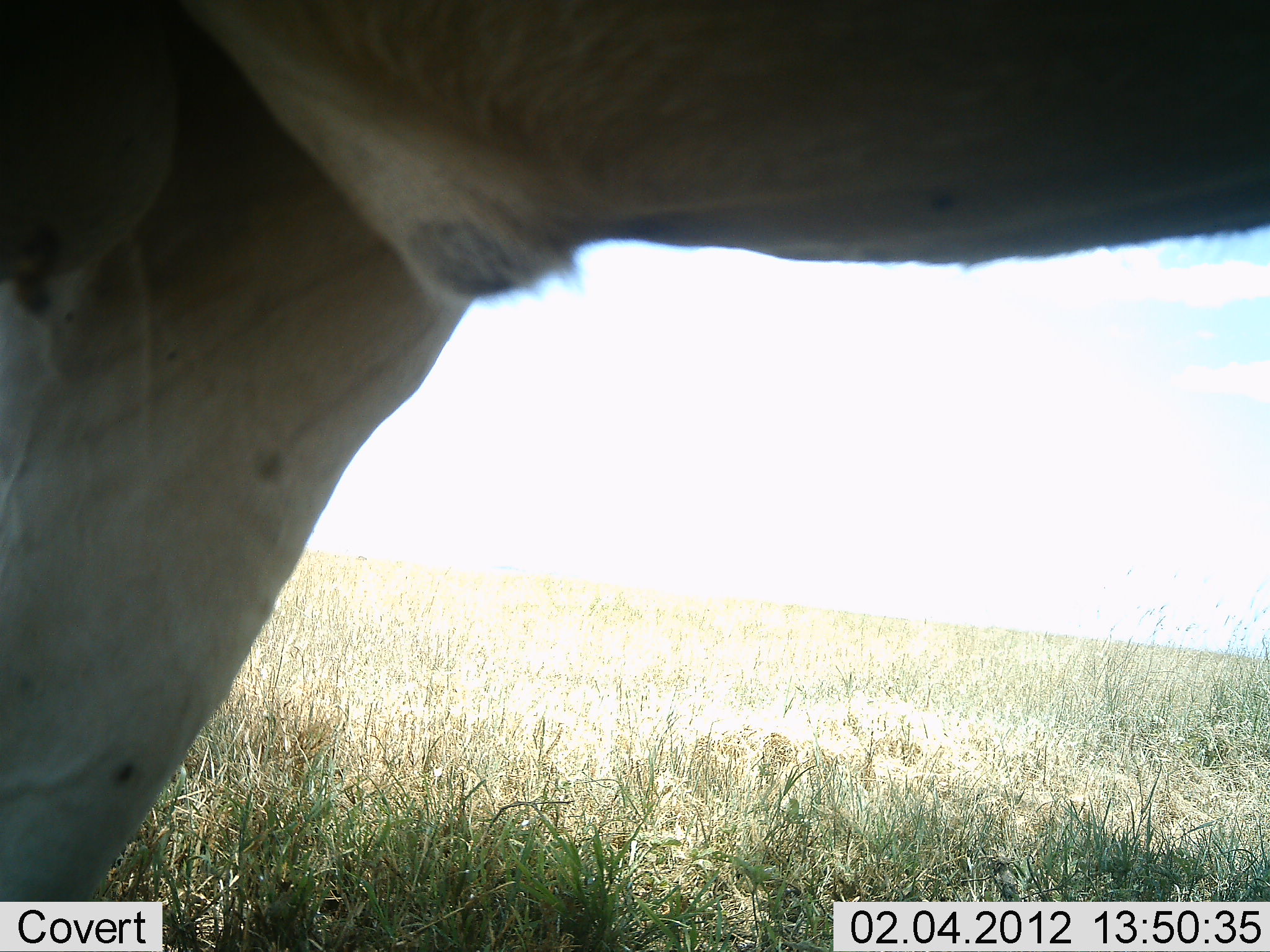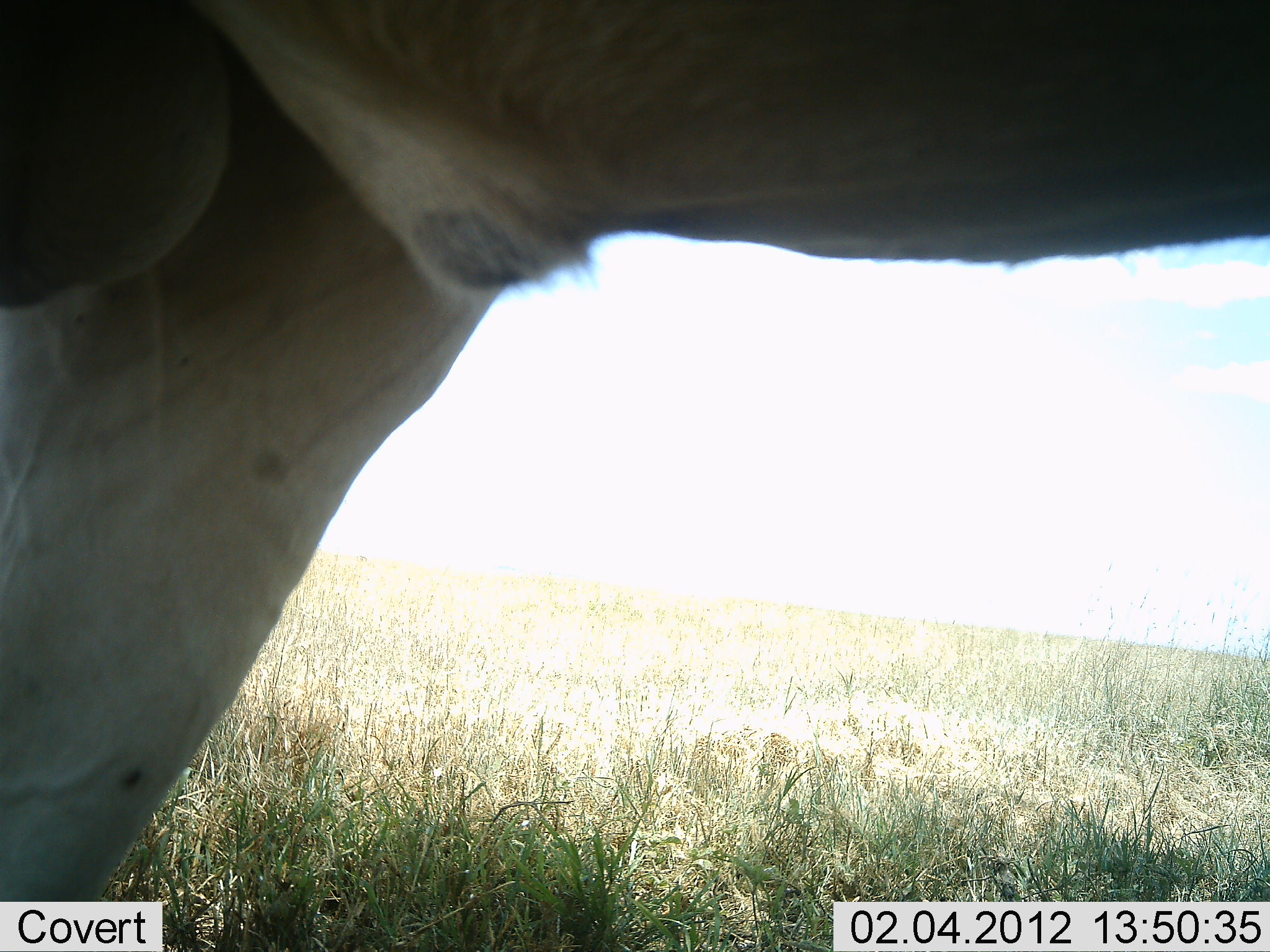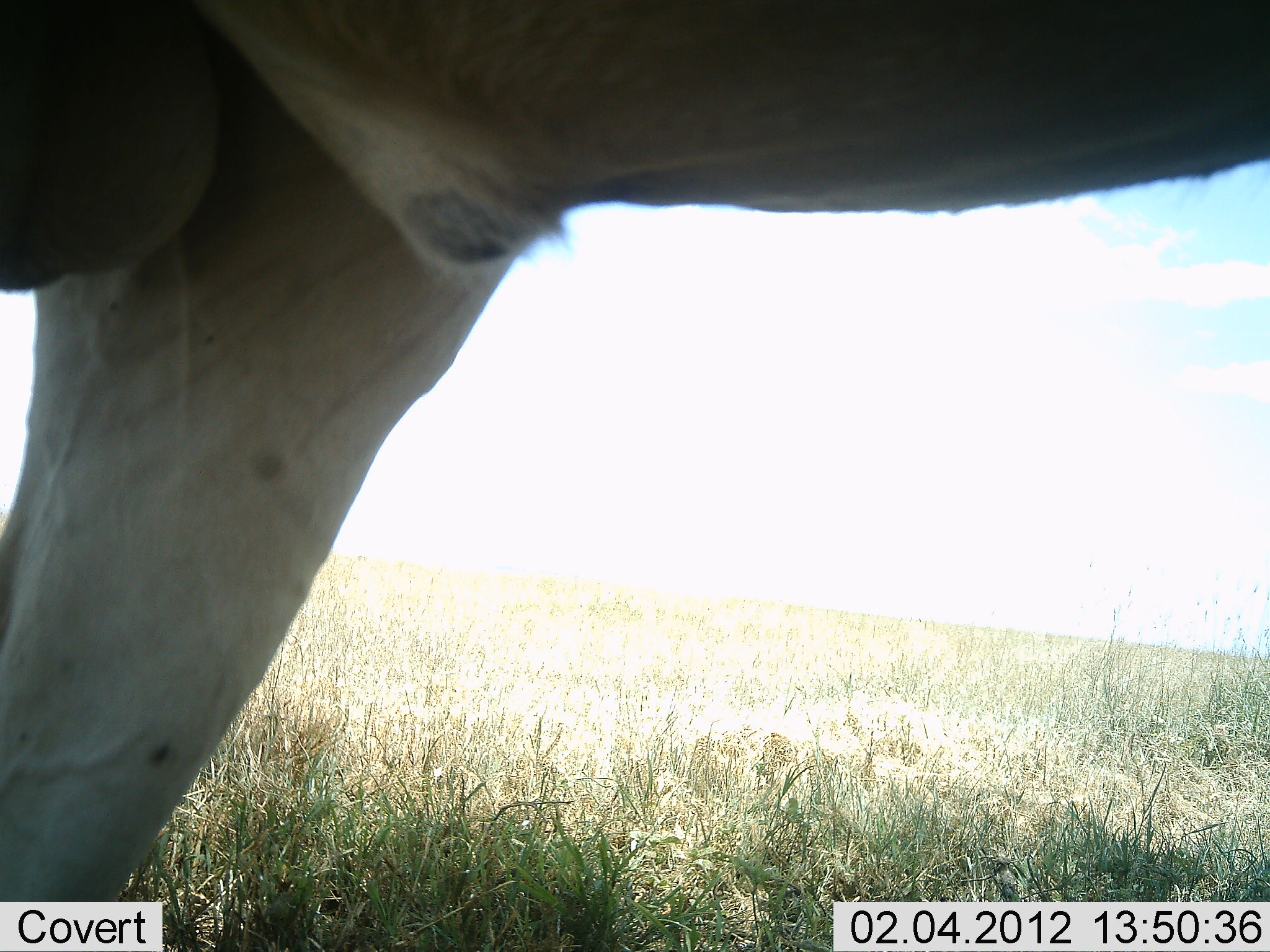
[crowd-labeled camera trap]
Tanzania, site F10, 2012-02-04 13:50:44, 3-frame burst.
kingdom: Animalia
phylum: Chordata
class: Mammalia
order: Artiodactyla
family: Bovidae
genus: Alcelaphus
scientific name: Alcelaphus buselaphus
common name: hartebeest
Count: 1.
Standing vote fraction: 100%.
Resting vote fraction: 0%.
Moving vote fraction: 0%.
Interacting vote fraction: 0%.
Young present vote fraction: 0%.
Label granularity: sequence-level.